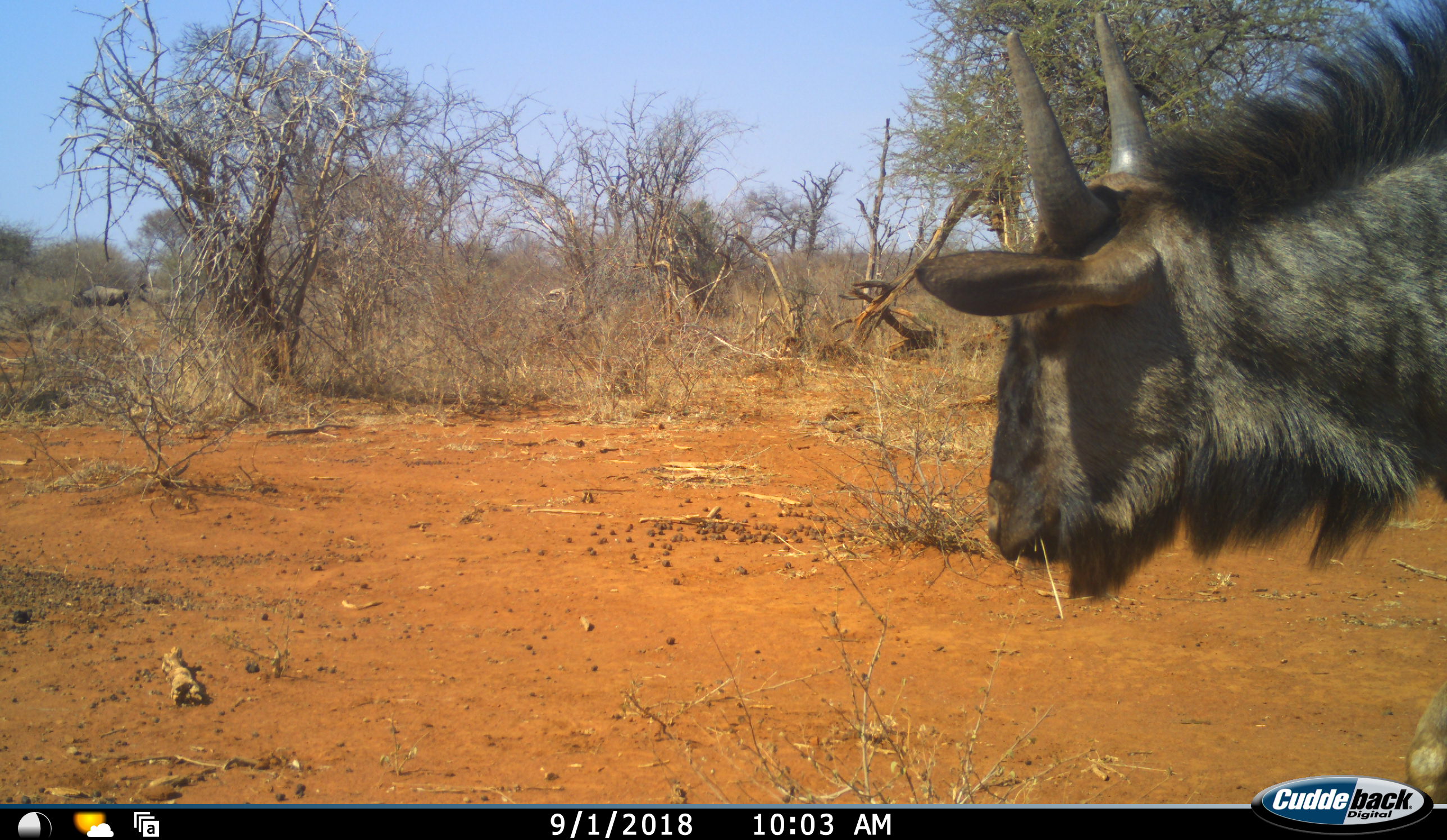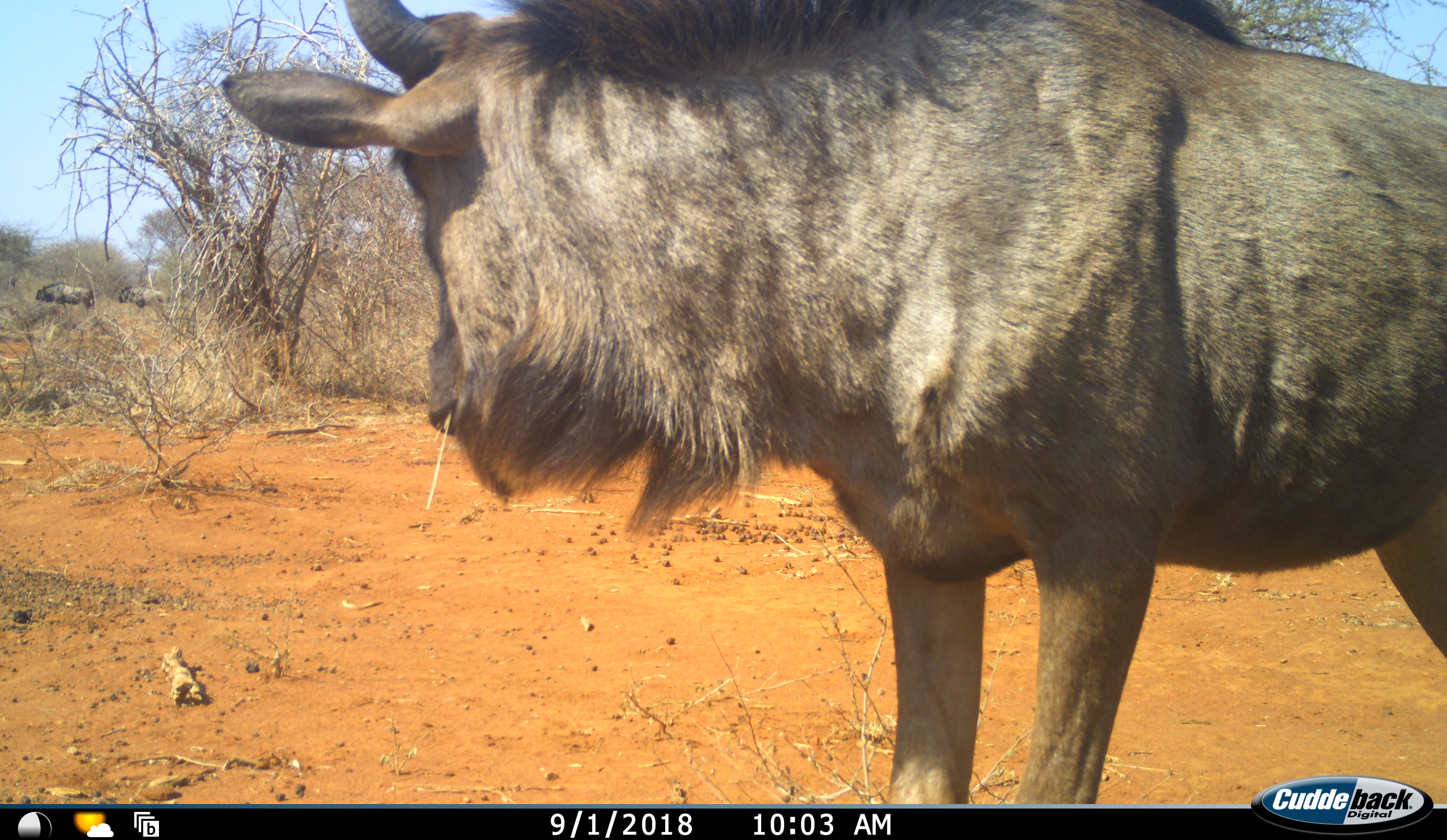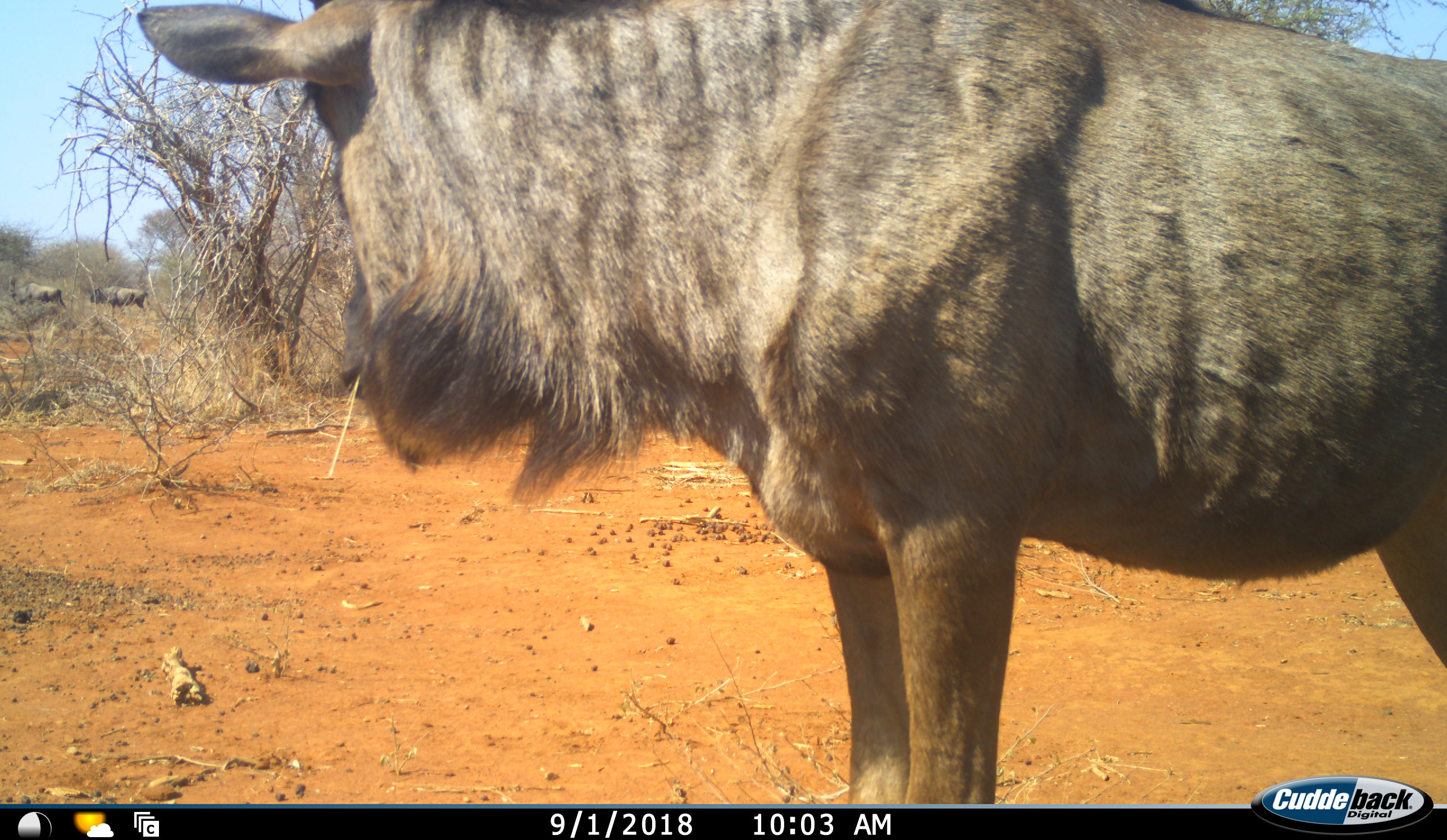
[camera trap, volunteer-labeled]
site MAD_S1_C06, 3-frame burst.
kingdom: Animalia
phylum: Chordata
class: Mammalia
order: Artiodactyla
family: Bovidae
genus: Connochaetes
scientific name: Connochaetes taurinus taurinus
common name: blue wildebeest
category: wildebeestblue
Wildebeestblue (blue wildebeest) (Connochaetes taurinus taurinus), count 3. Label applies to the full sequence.